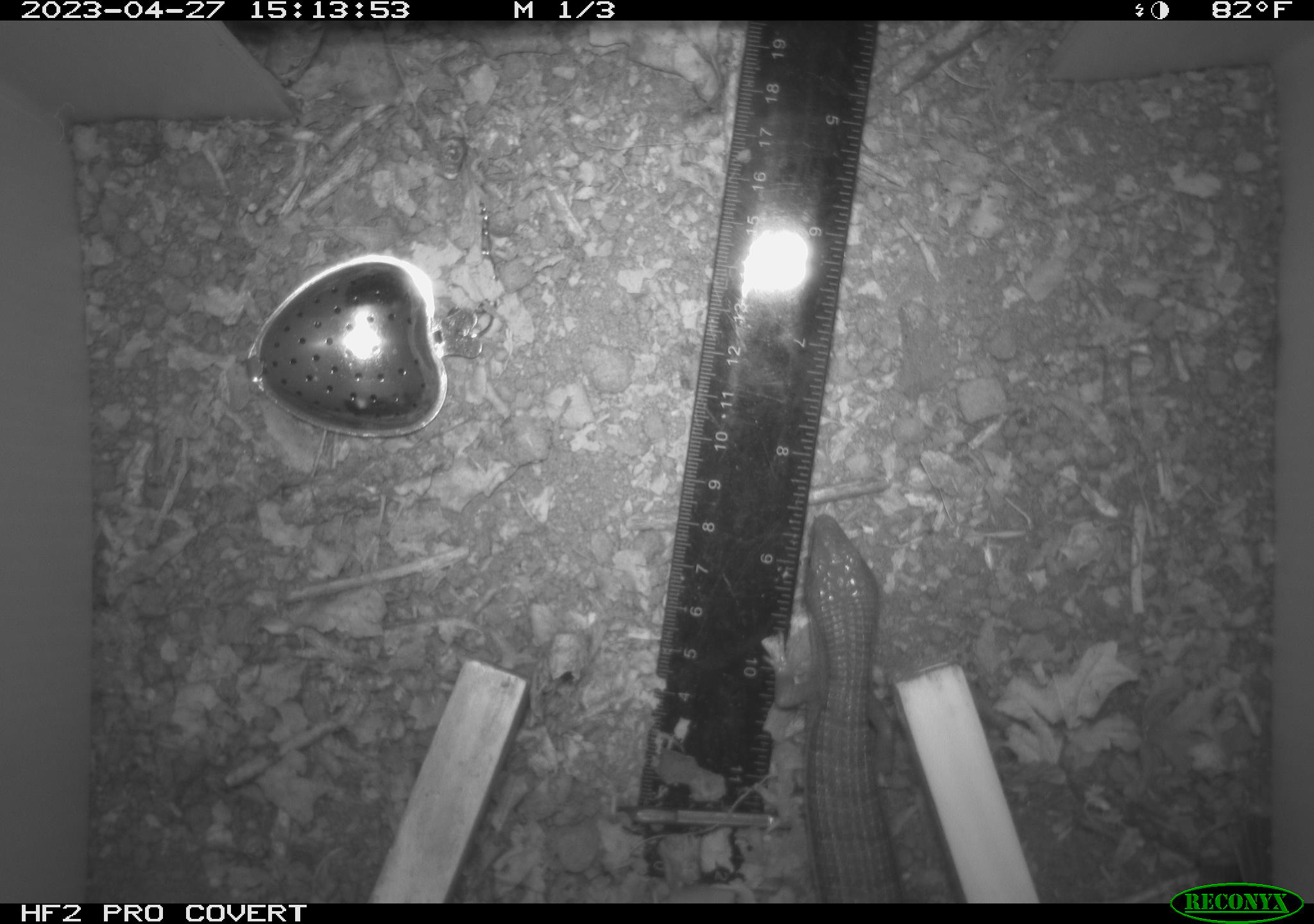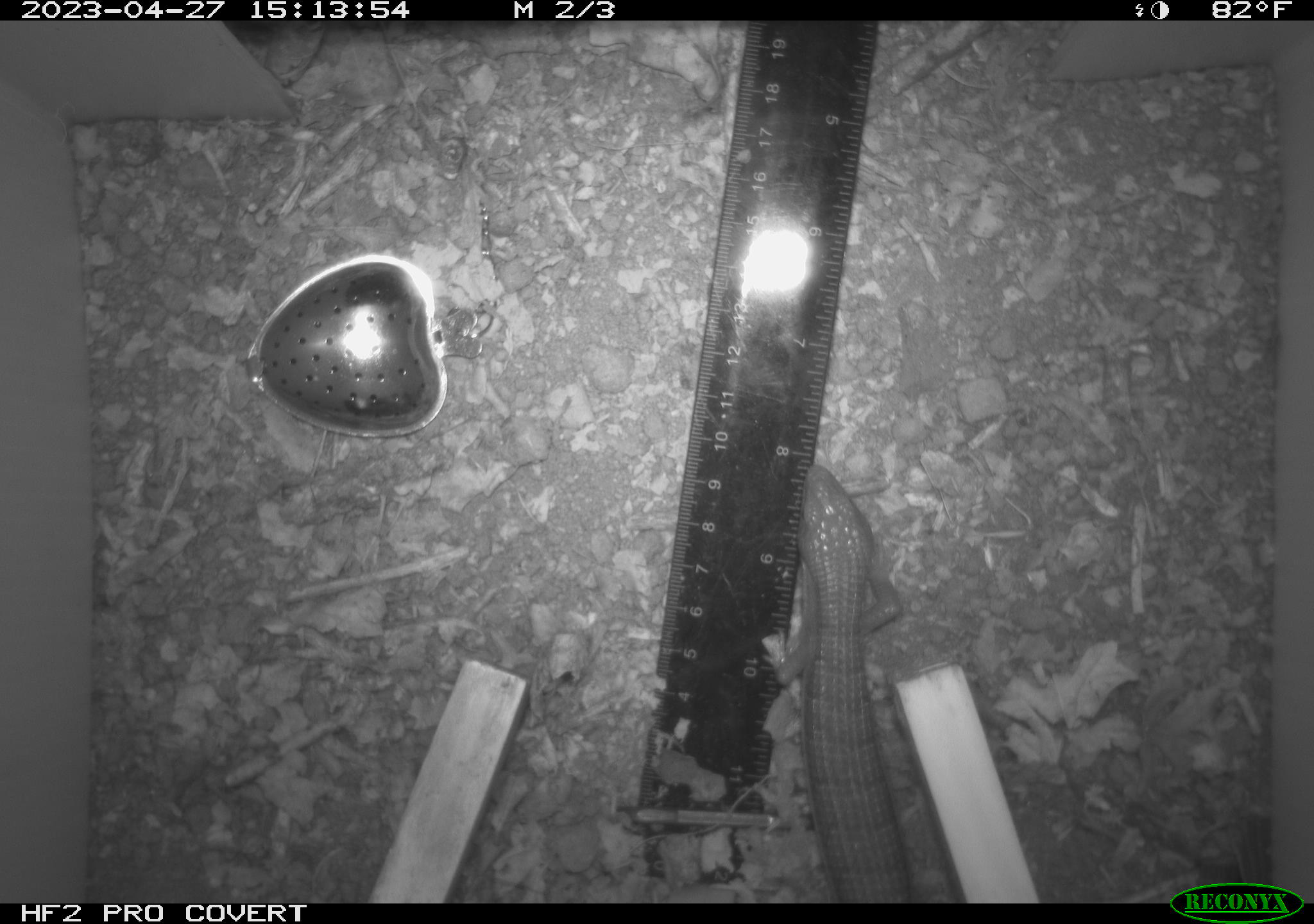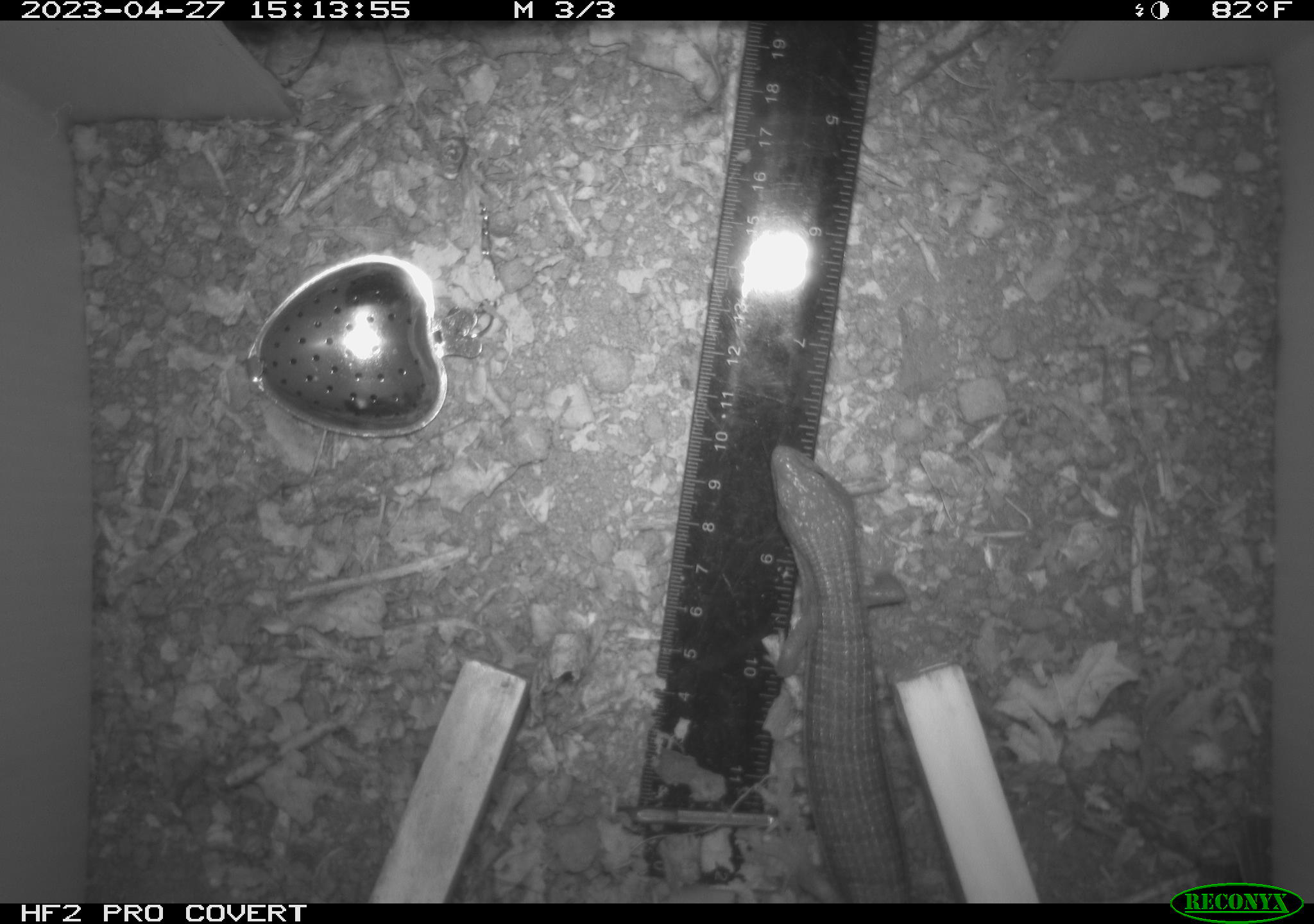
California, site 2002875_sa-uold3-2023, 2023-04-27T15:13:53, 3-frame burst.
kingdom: Animalia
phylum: Chordata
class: Reptilia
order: Squamata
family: Anguidae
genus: Elgaria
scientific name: Elgaria multicarinata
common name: southern alligator lizard